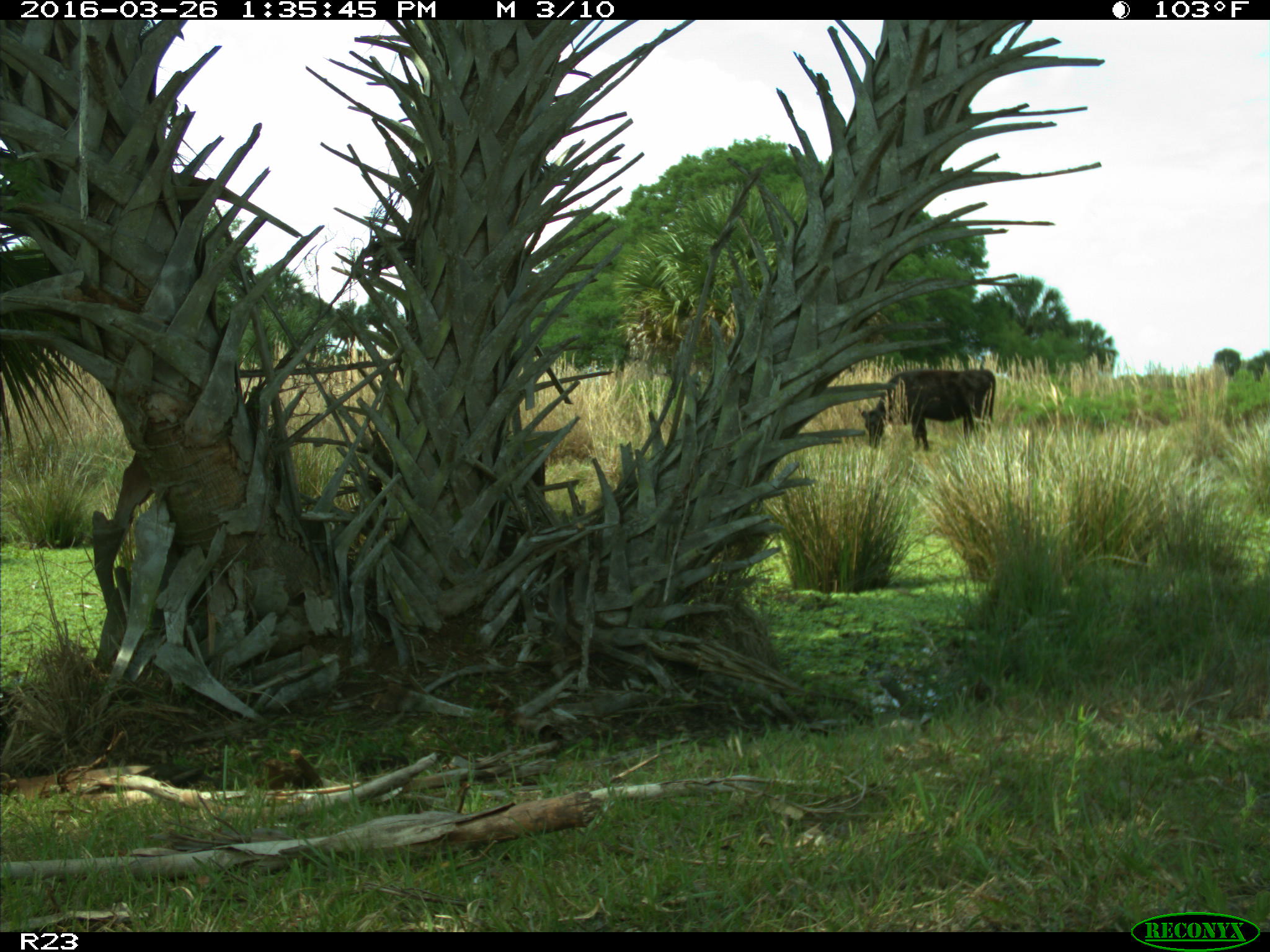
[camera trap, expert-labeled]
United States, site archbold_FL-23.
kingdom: Animalia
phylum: Chordata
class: Mammalia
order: Artiodactyla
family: Bovidae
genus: Bos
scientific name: Bos taurus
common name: domestic cow